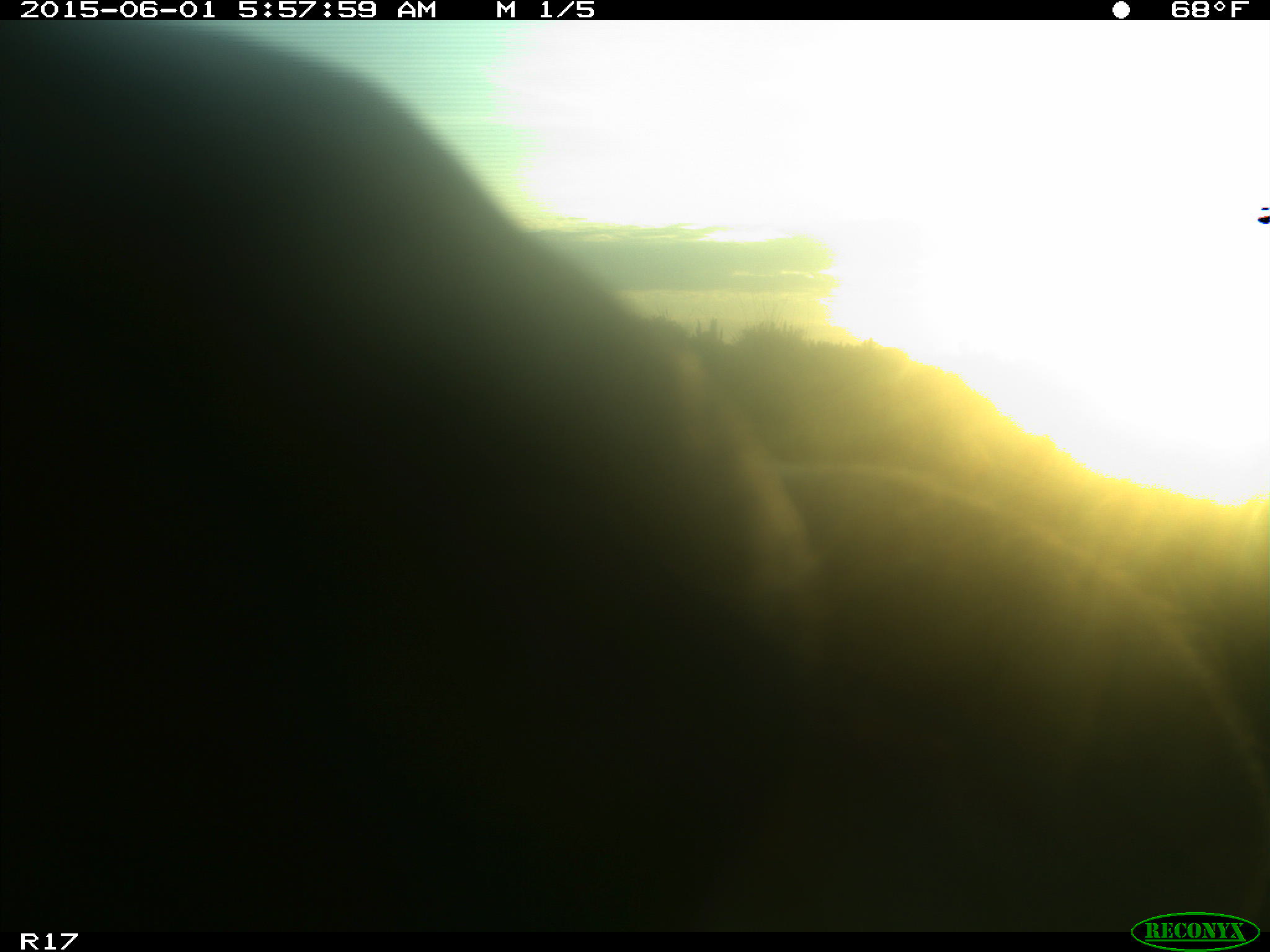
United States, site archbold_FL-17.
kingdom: Animalia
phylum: Chordata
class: Mammalia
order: Artiodactyla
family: Bovidae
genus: Bos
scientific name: Bos taurus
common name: domestic cow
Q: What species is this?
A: Bos taurus (domestic cow).